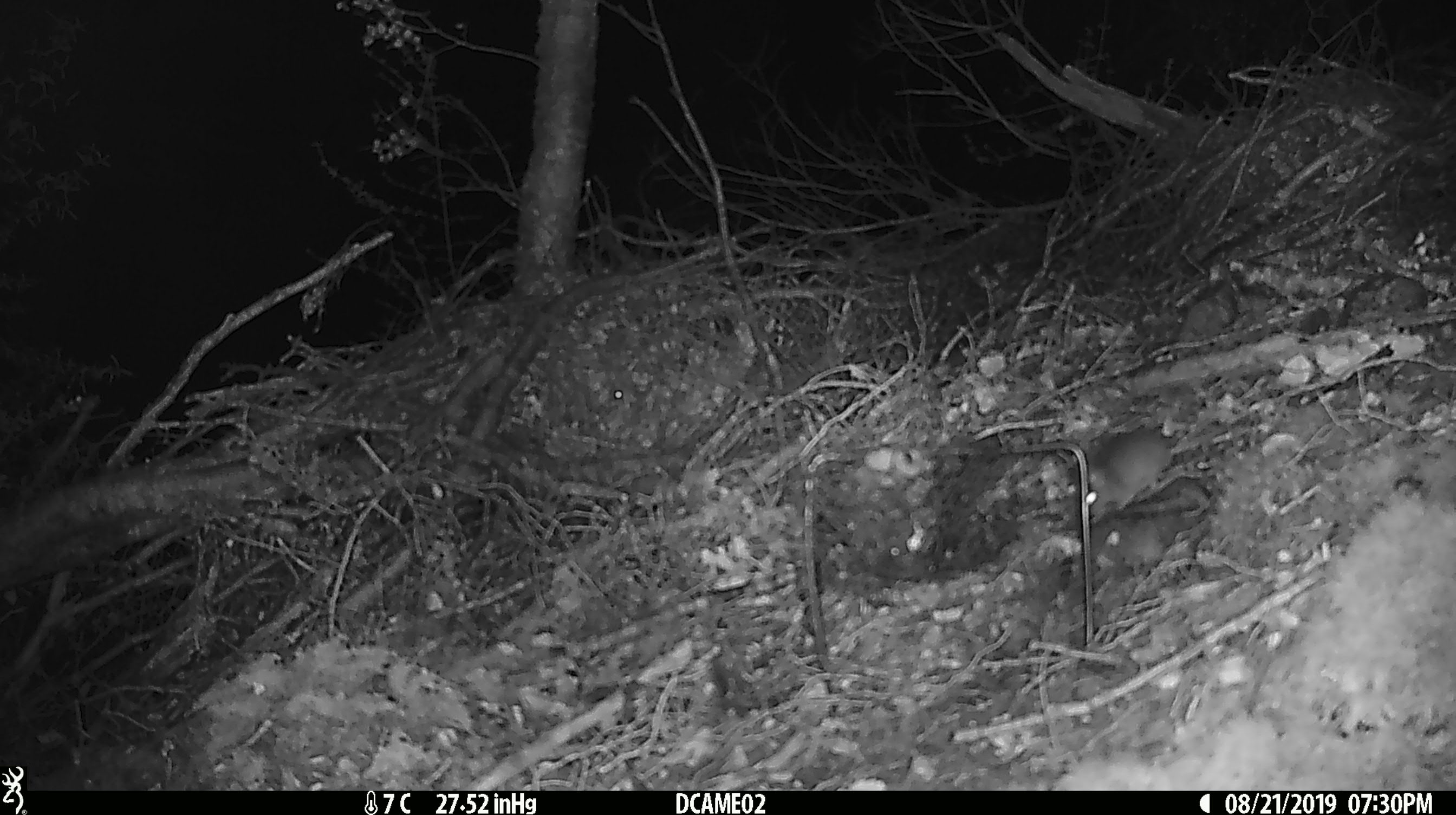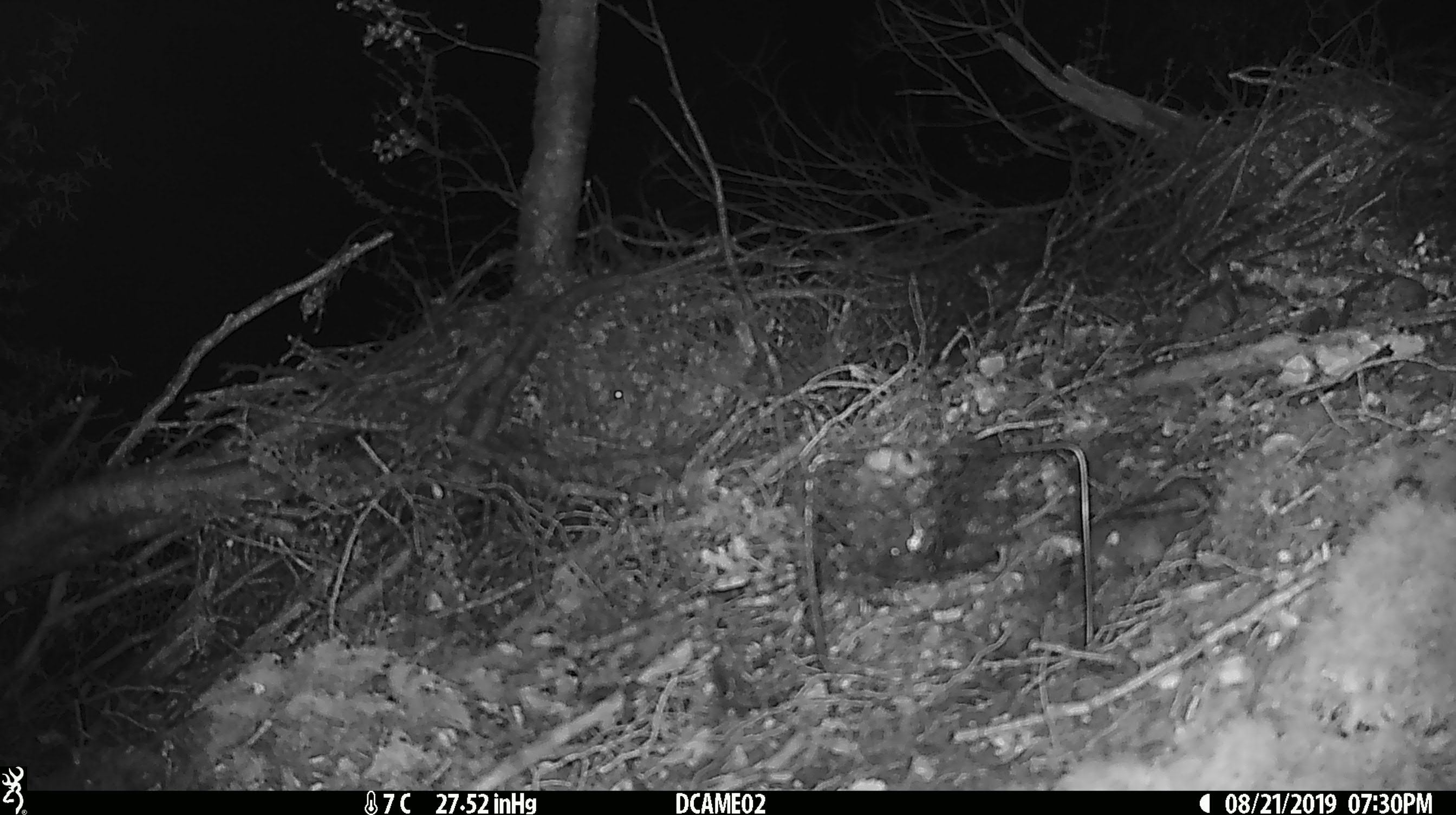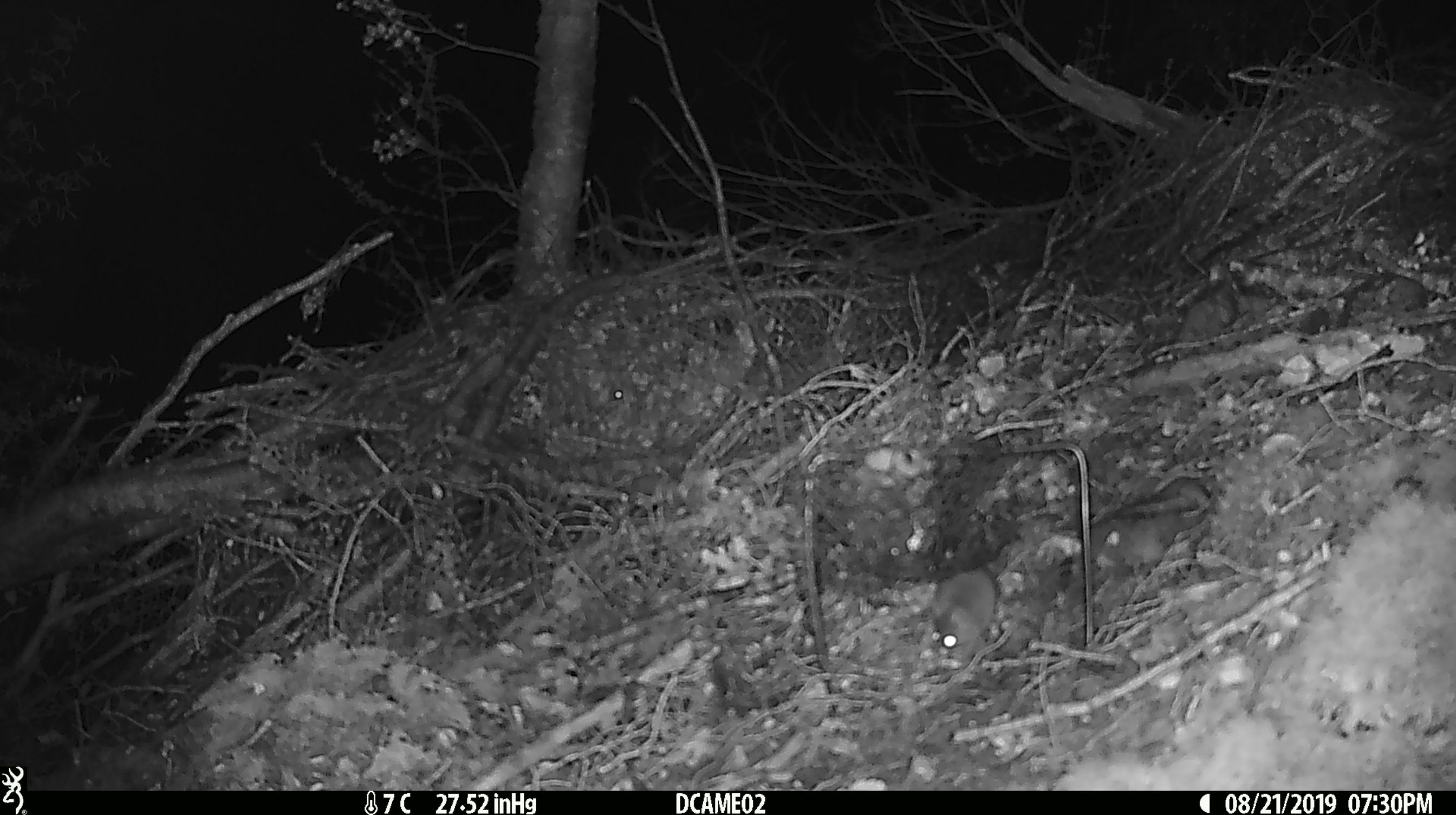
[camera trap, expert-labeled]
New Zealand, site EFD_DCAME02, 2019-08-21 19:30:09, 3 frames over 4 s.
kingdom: Animalia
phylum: Chordata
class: Mammalia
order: Rodentia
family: Muridae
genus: Mus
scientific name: Mus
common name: mouse